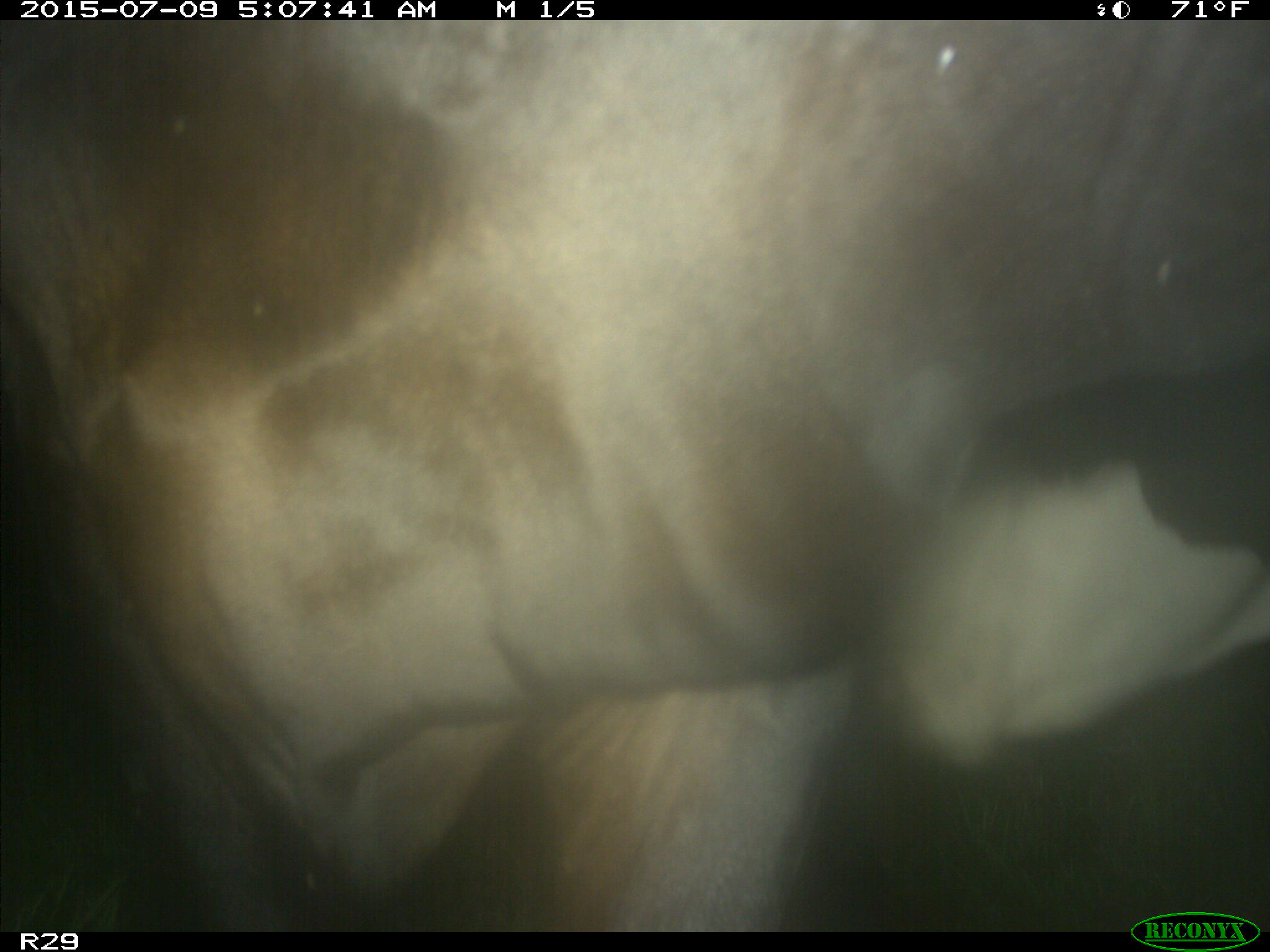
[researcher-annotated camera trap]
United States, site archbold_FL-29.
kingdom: Animalia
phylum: Chordata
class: Mammalia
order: Artiodactyla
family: Bovidae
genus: Bos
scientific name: Bos taurus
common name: domestic cow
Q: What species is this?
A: Bos taurus (domestic cow).